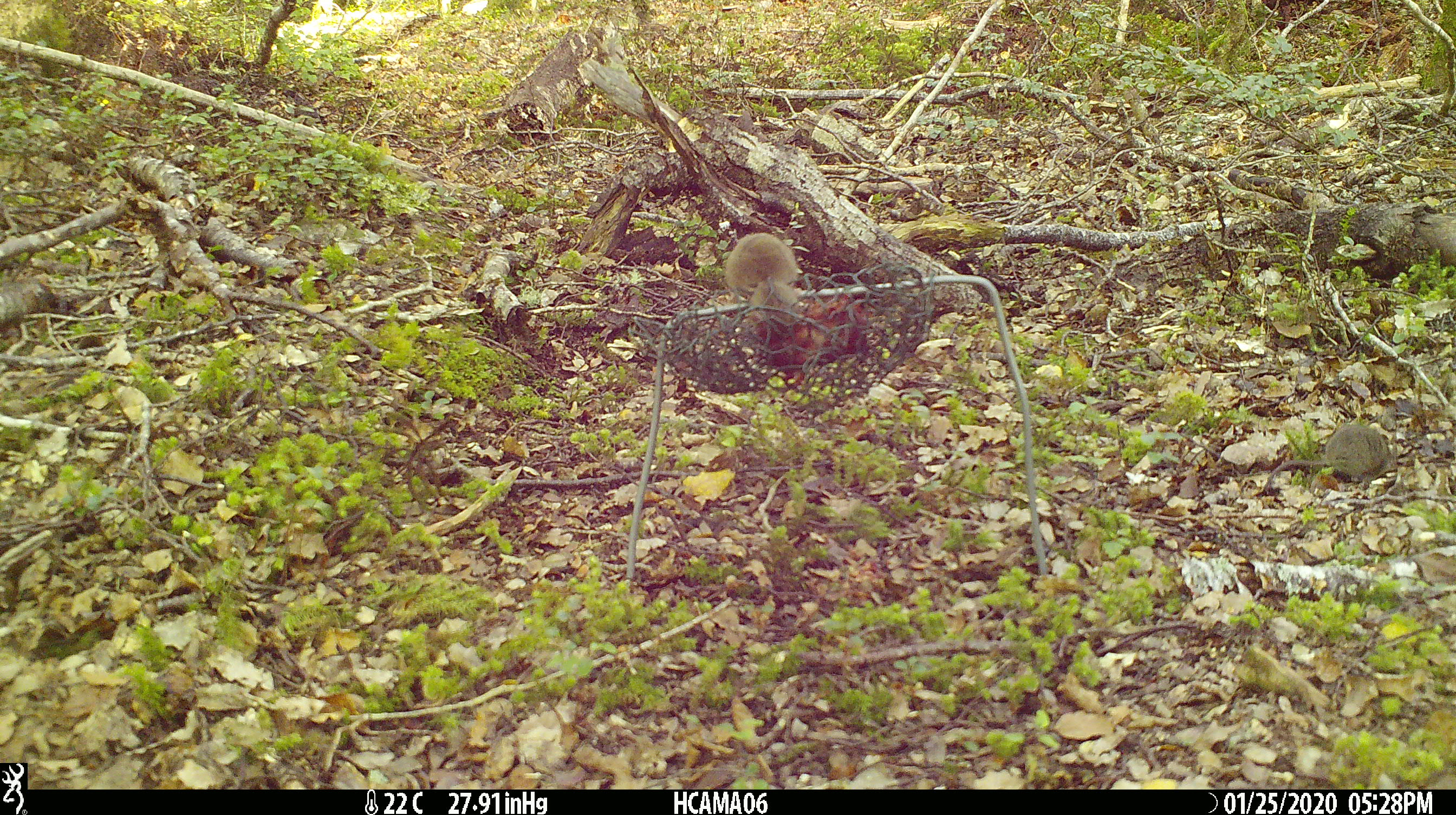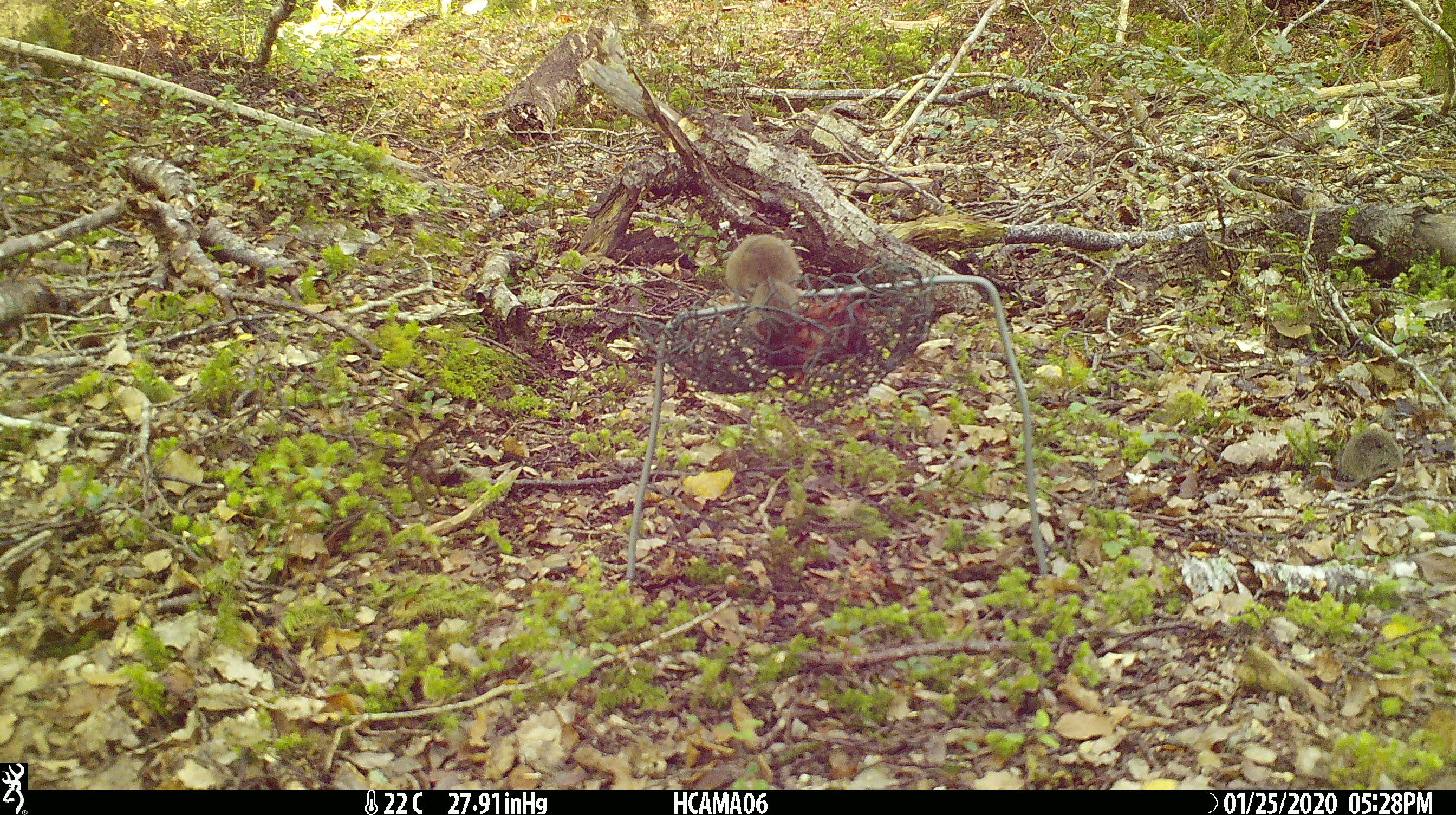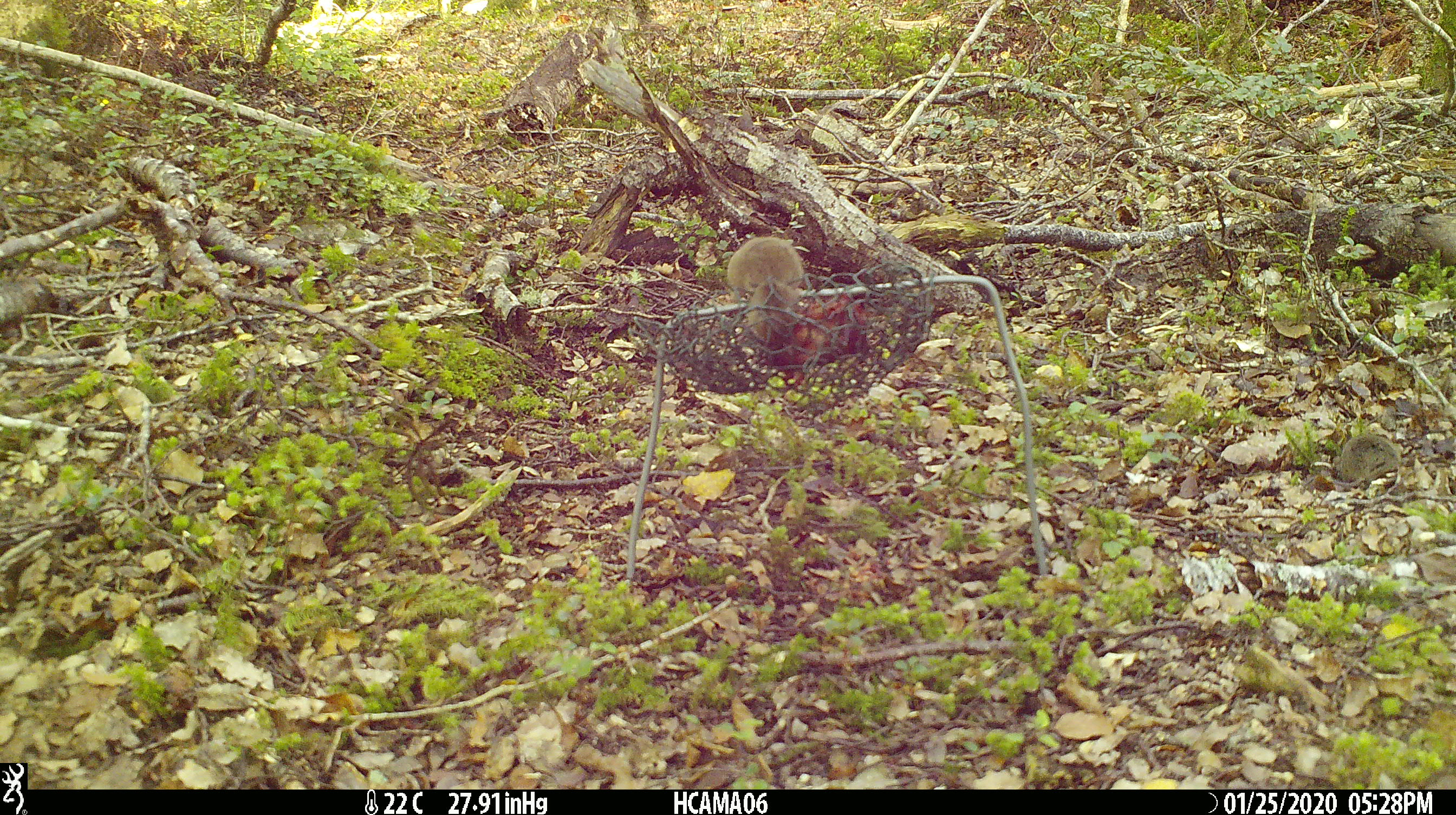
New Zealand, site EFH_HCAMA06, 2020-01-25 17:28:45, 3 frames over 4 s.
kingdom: Animalia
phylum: Chordata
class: Mammalia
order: Rodentia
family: Muridae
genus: Mus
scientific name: Mus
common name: mouse